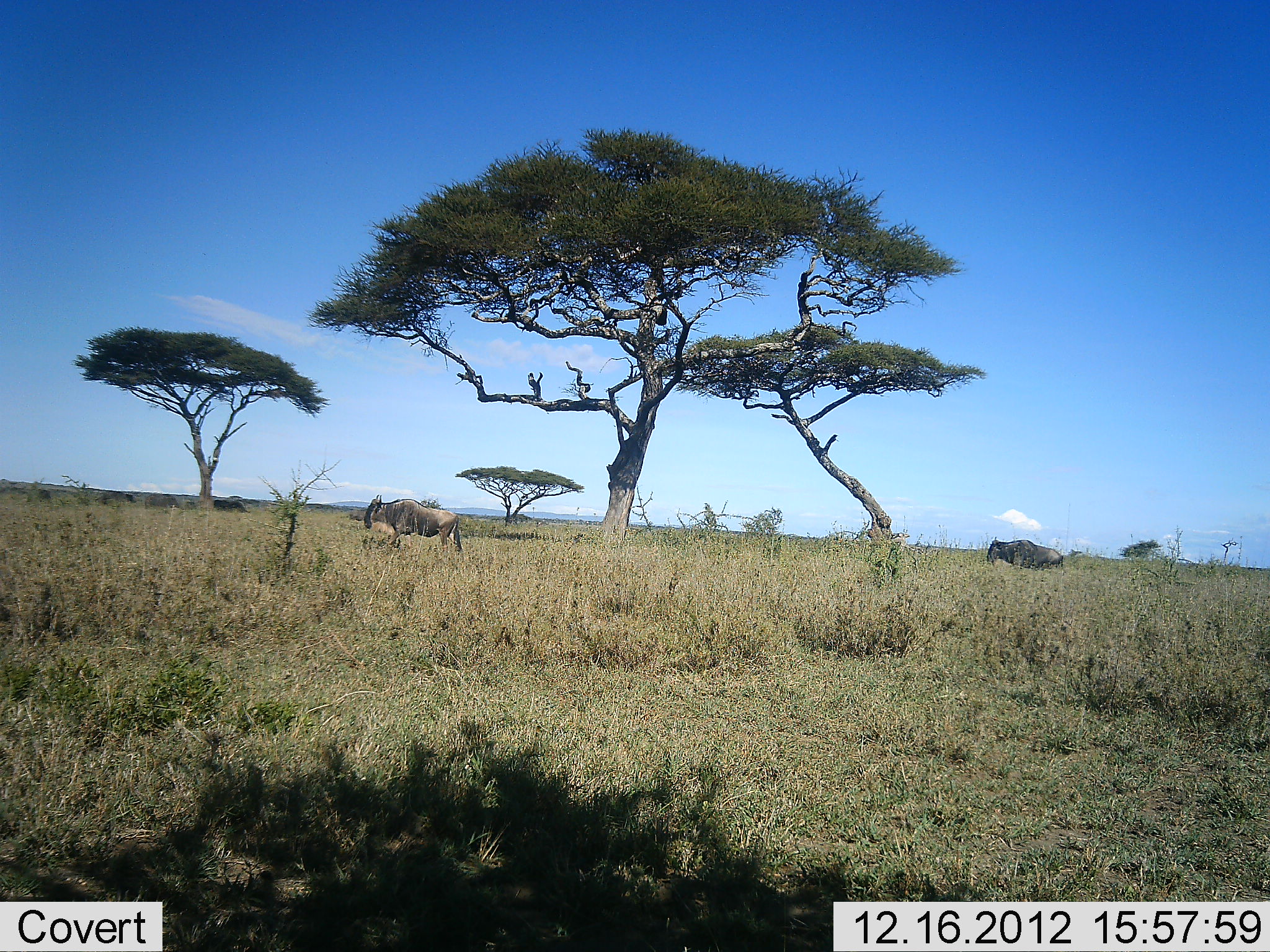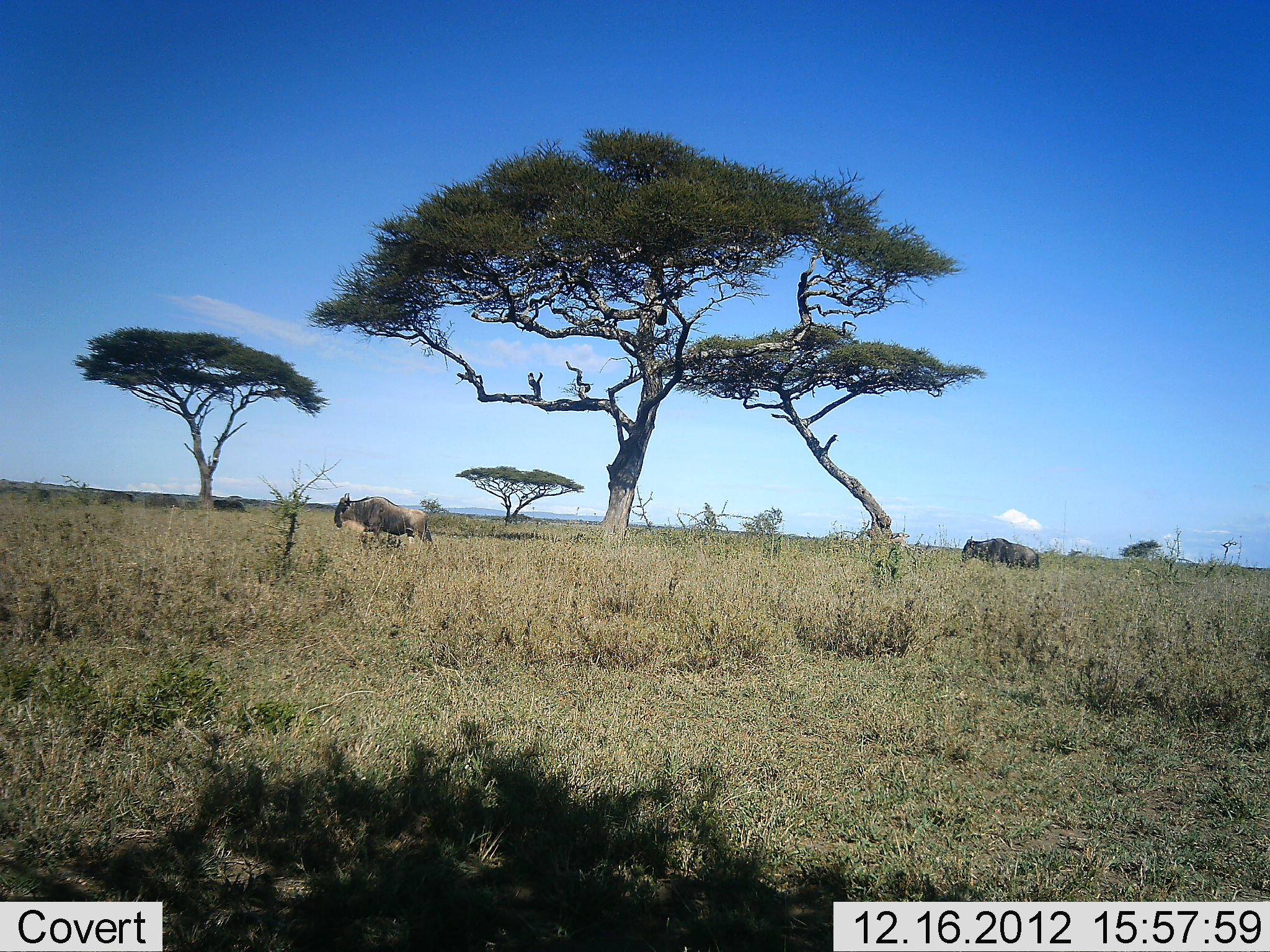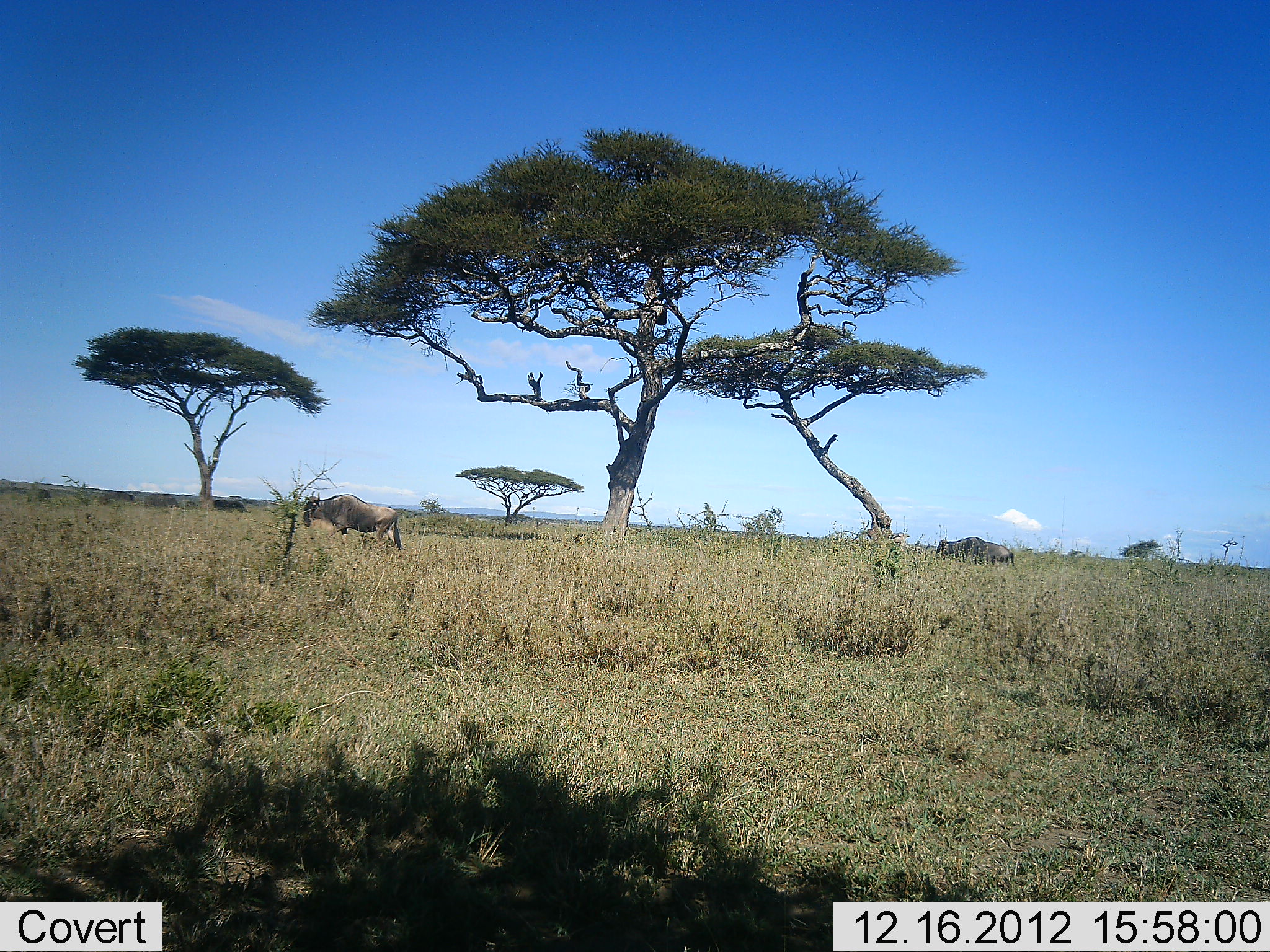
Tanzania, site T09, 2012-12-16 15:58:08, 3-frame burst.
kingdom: Animalia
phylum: Chordata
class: Mammalia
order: Artiodactyla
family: Bovidae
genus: Connochaetes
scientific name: Connochaetes taurinus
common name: blue wildebeest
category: wildebeest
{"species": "wildebeest (blue wildebeest) (Connochaetes taurinus)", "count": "2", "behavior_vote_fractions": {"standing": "0%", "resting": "0%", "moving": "100%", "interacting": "0%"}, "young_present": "0%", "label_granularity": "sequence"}